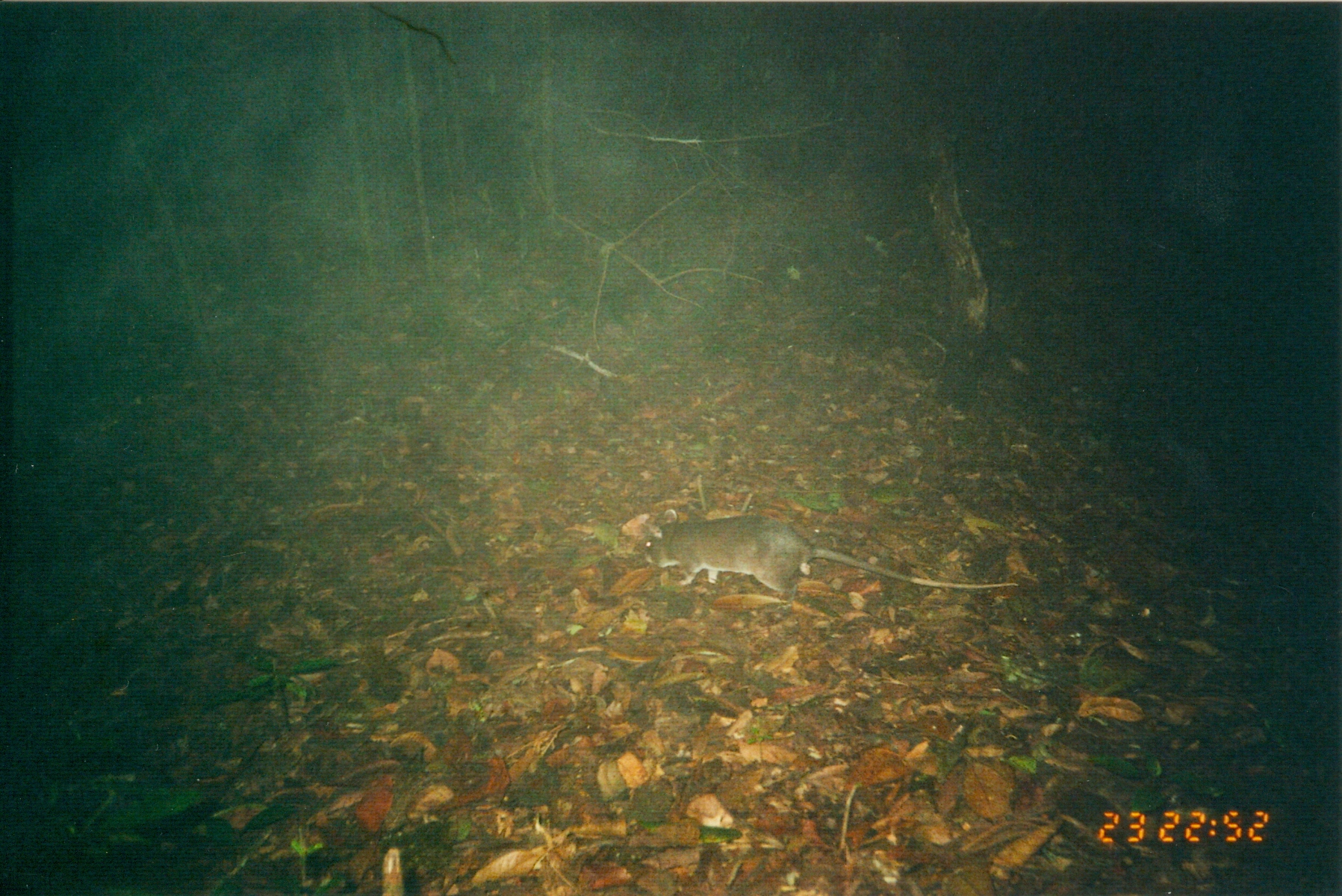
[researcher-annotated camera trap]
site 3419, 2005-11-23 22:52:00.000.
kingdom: Animalia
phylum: Chordata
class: Mammalia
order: Rodentia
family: Nesomyidae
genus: Cricetomys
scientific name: Cricetomys gambianus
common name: african giant pouched rat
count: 1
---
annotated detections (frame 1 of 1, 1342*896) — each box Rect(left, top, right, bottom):
cricetomys gambianus: Rect(641, 508, 1019, 601)